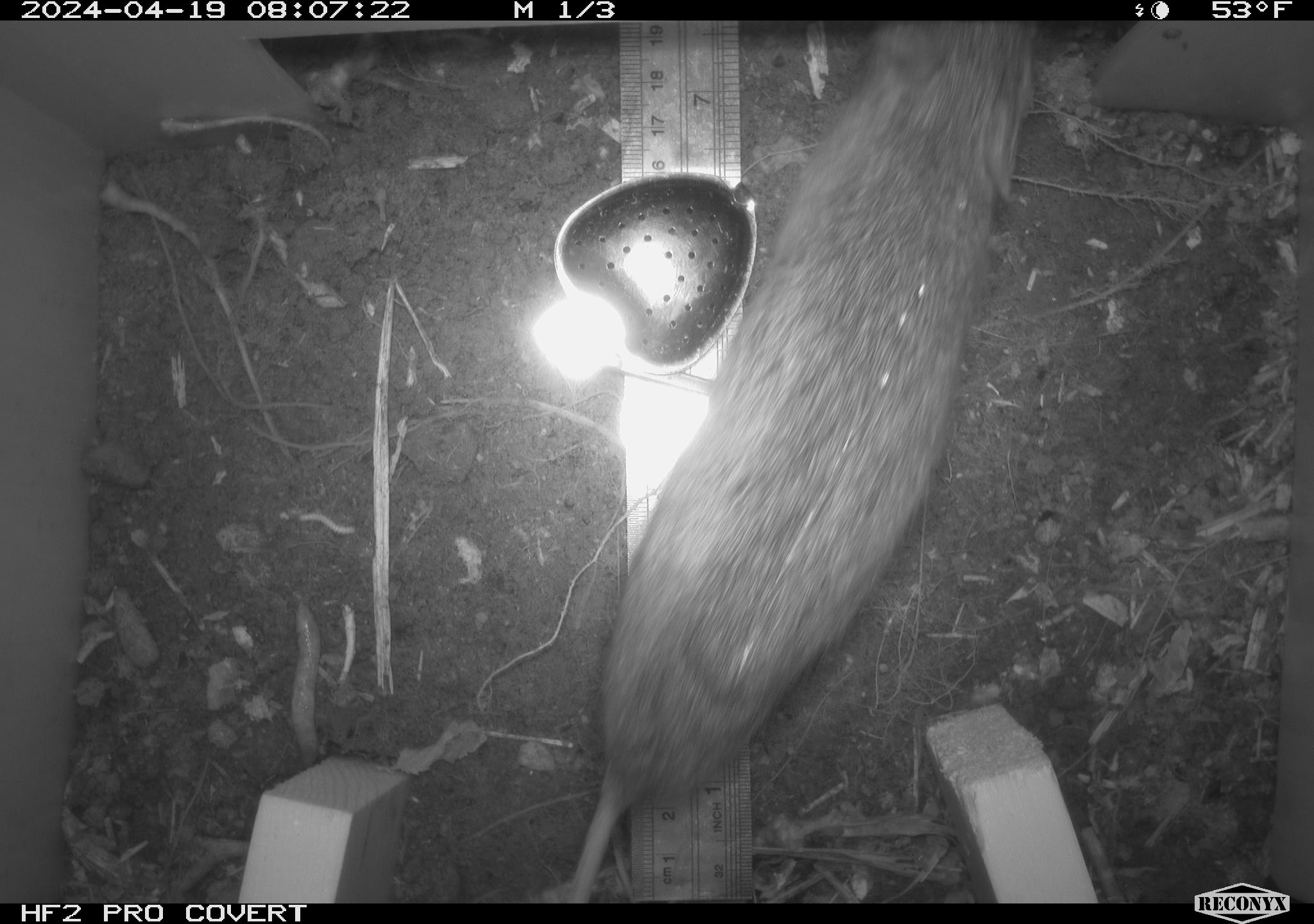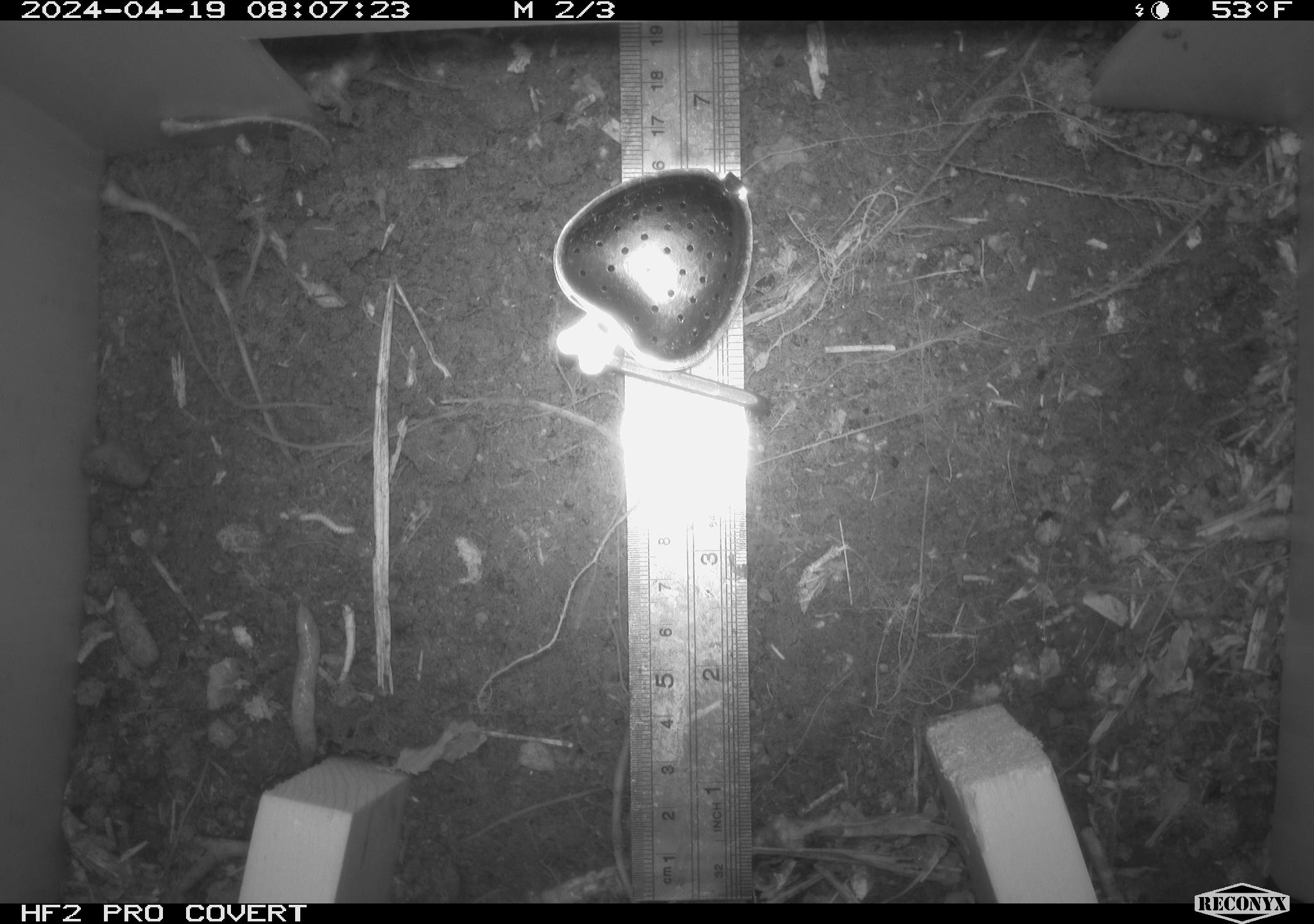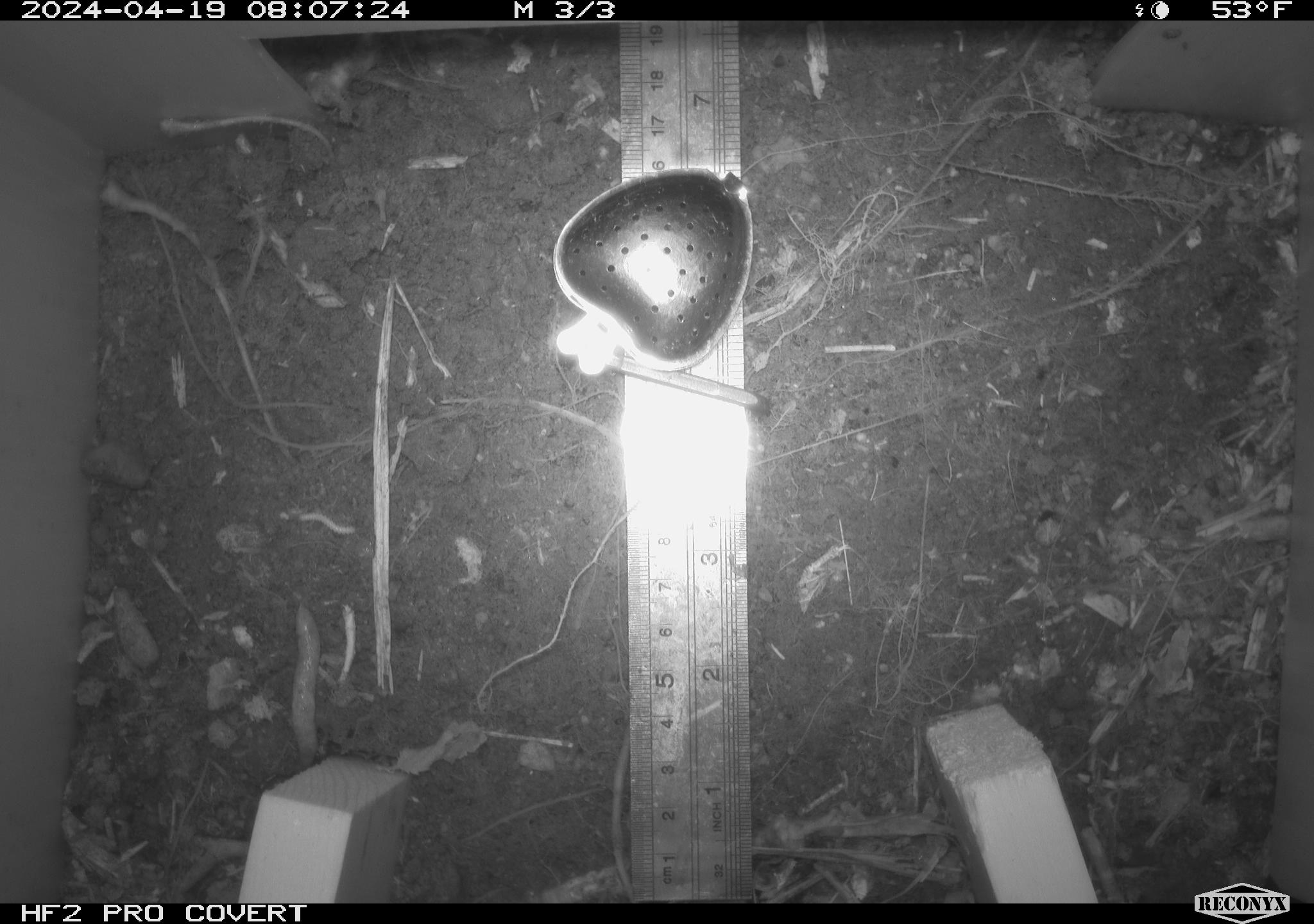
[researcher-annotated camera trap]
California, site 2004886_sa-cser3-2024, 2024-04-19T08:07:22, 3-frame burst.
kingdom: Animalia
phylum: Chordata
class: Mammalia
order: Rodentia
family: Cricetidae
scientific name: Cricetidae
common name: hamsters, voles, lemmings, and allies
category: cricetidae family